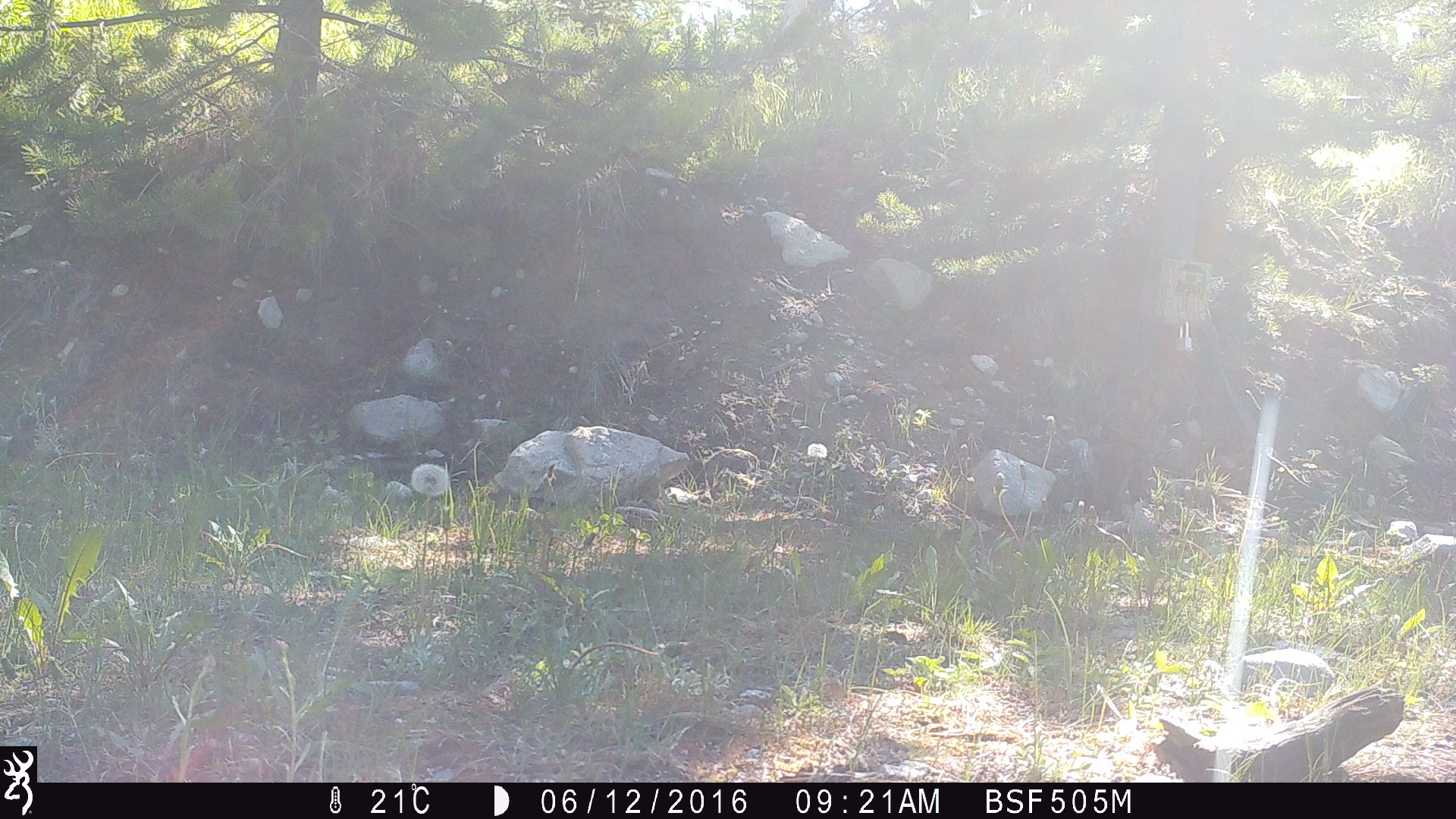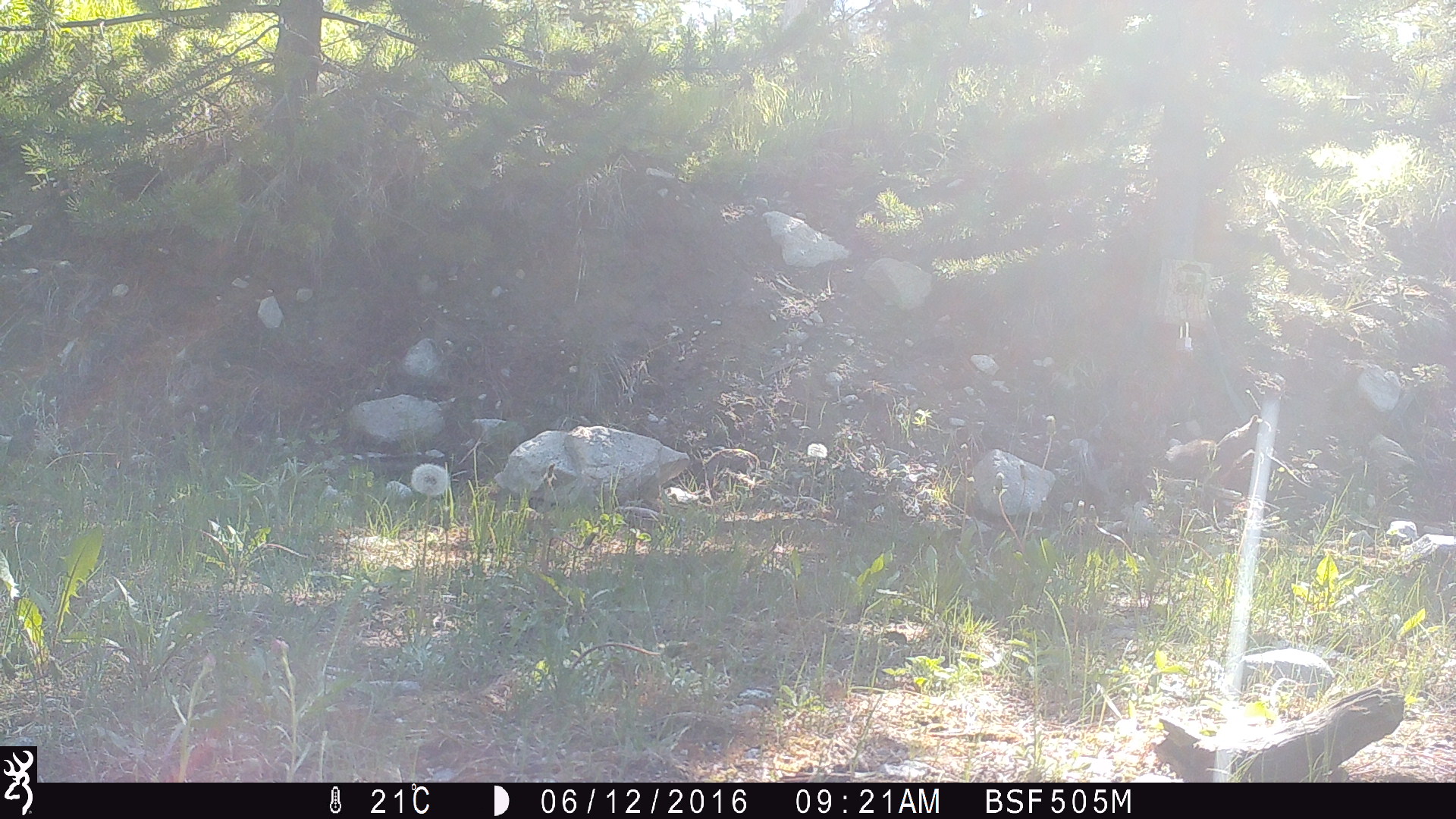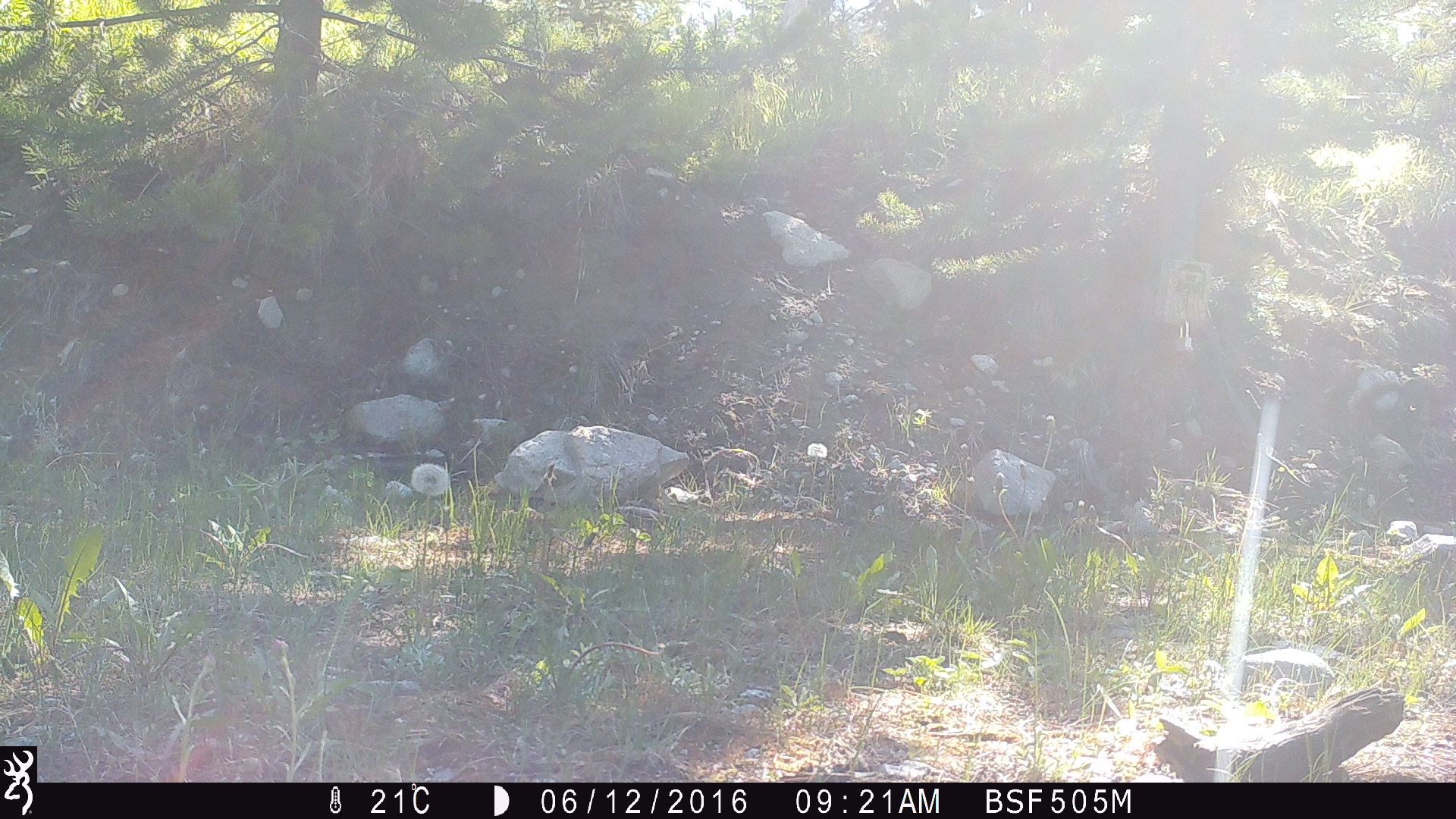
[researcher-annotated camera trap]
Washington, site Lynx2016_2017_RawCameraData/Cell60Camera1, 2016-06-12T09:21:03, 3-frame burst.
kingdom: Animalia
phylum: Chordata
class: Mammalia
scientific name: Mammalia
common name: small mammal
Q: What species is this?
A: Small mammal (Mammalia).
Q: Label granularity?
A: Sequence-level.